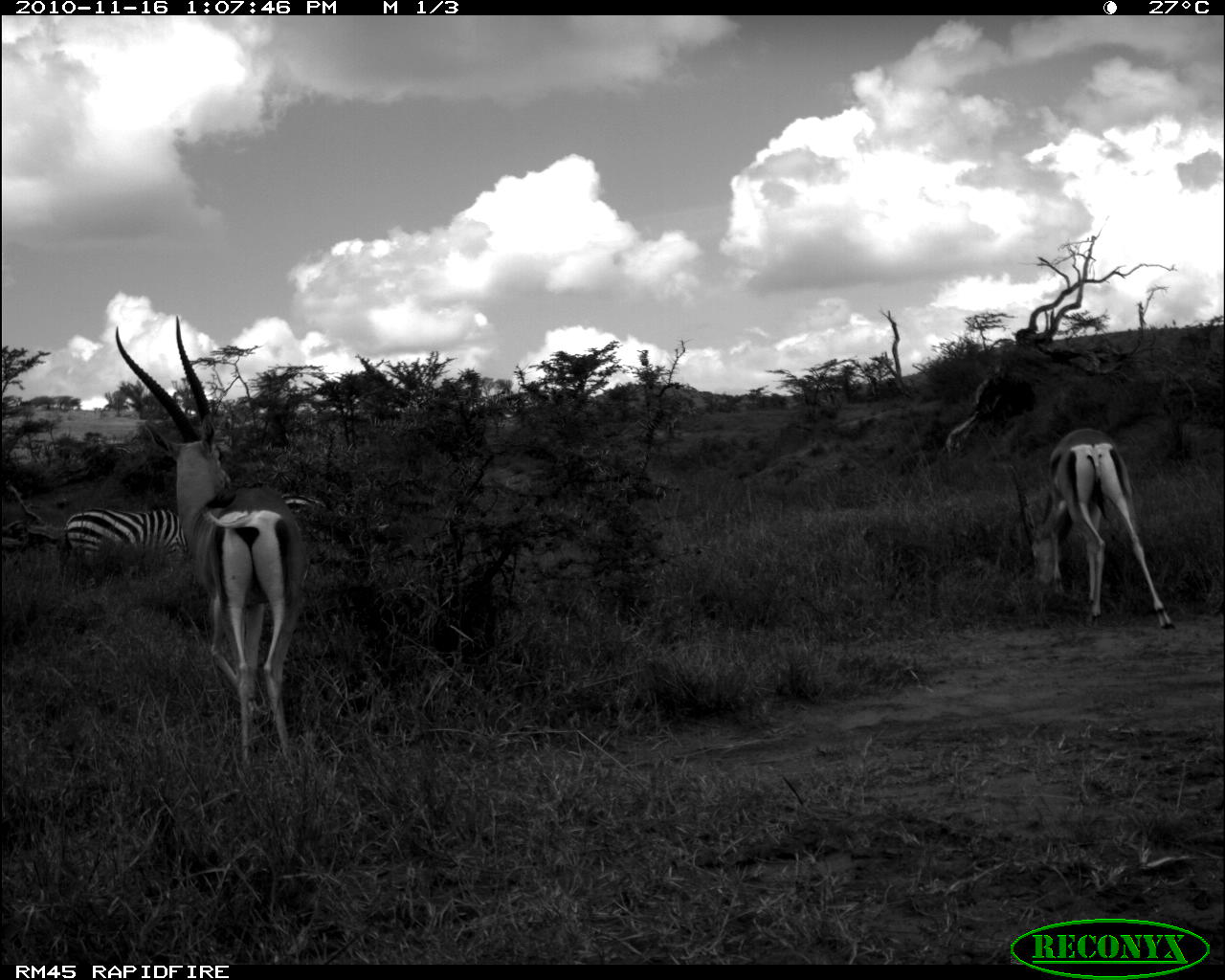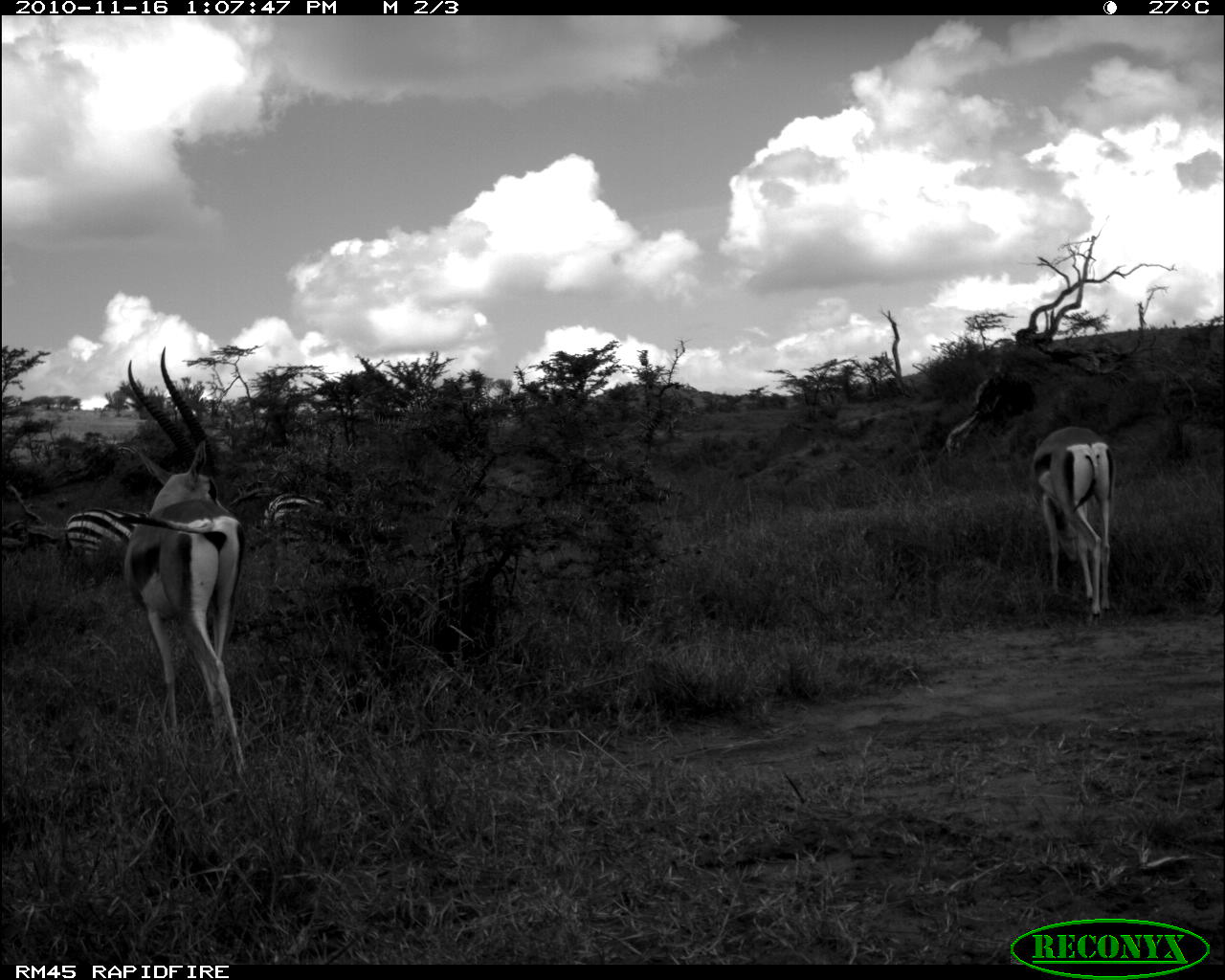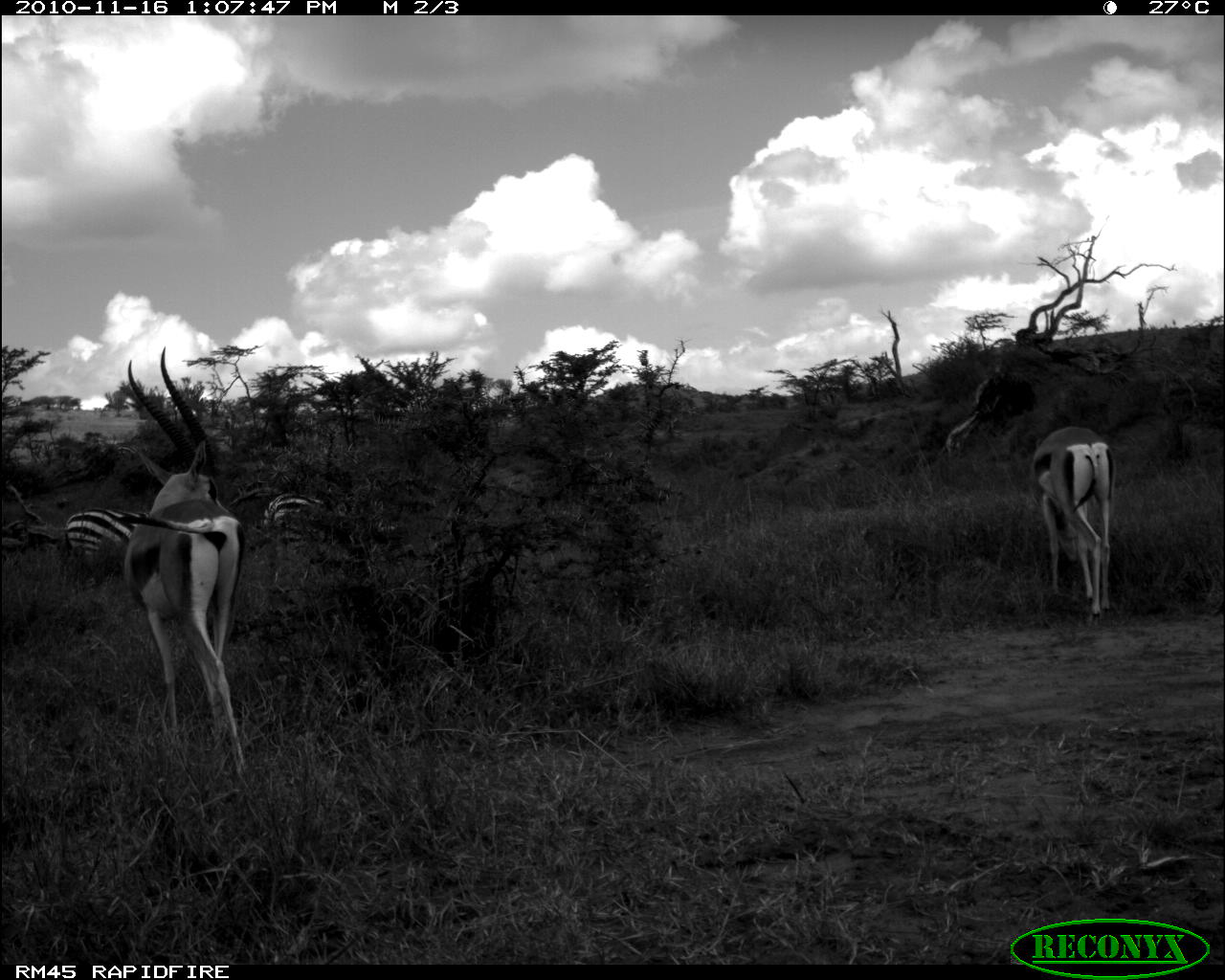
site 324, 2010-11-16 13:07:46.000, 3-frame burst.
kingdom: Animalia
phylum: Chordata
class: Mammalia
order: Perissodactyla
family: Equidae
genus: Equus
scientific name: Equus quagga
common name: plains zebra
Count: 2.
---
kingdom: Animalia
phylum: Chordata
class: Mammalia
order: Artiodactyla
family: Bovidae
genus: Nanger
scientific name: Nanger granti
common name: grant's gazelle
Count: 2.